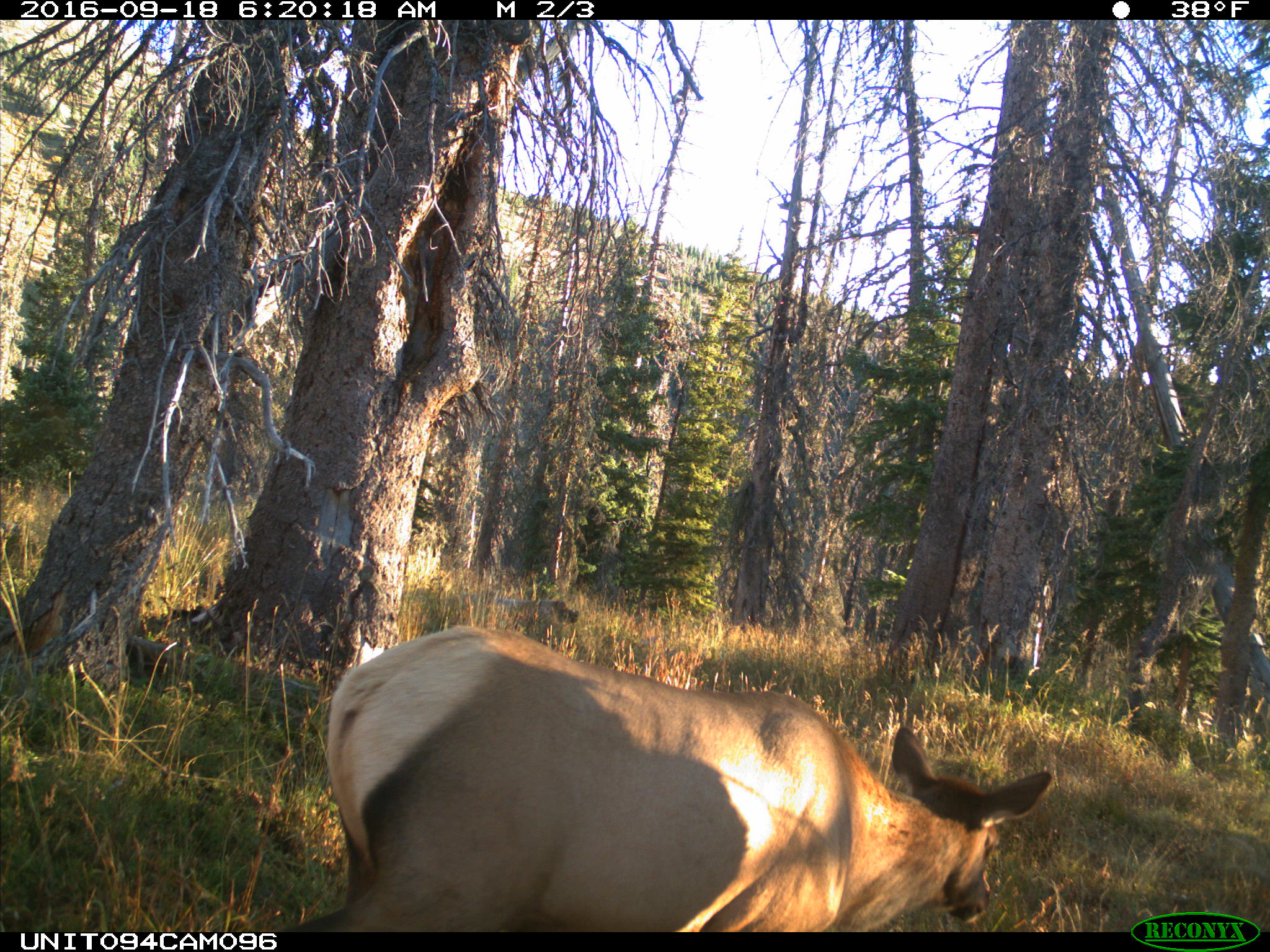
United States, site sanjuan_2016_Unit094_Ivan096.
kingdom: Animalia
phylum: Chordata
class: Mammalia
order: Artiodactyla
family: Cervidae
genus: Cervus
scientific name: Cervus elaphus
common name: red deer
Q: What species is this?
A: Cervus elaphus (red deer).